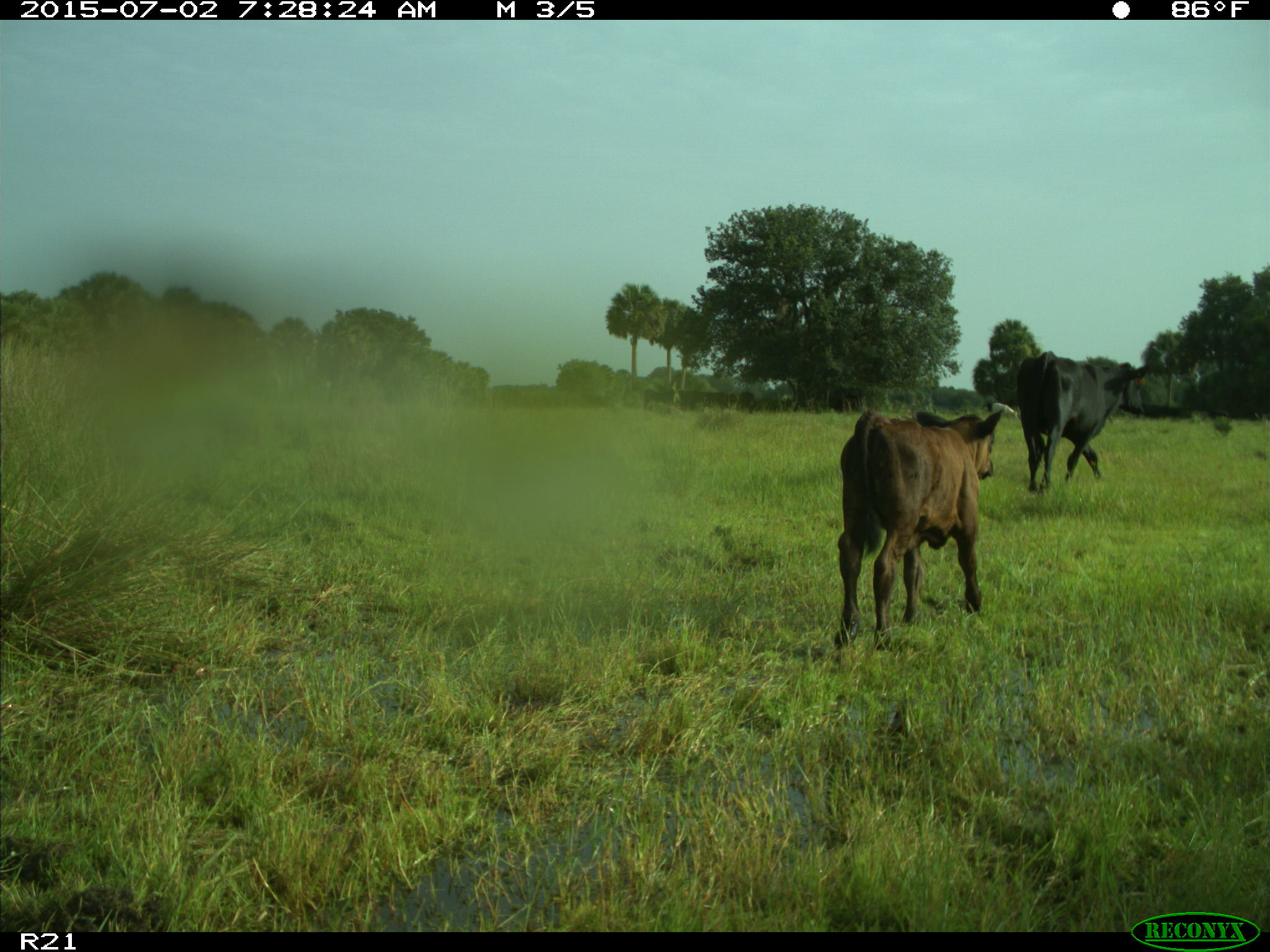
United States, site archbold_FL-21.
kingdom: Animalia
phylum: Chordata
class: Mammalia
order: Artiodactyla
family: Bovidae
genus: Bos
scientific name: Bos taurus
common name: domestic cow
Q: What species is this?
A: Bos taurus (domestic cow).